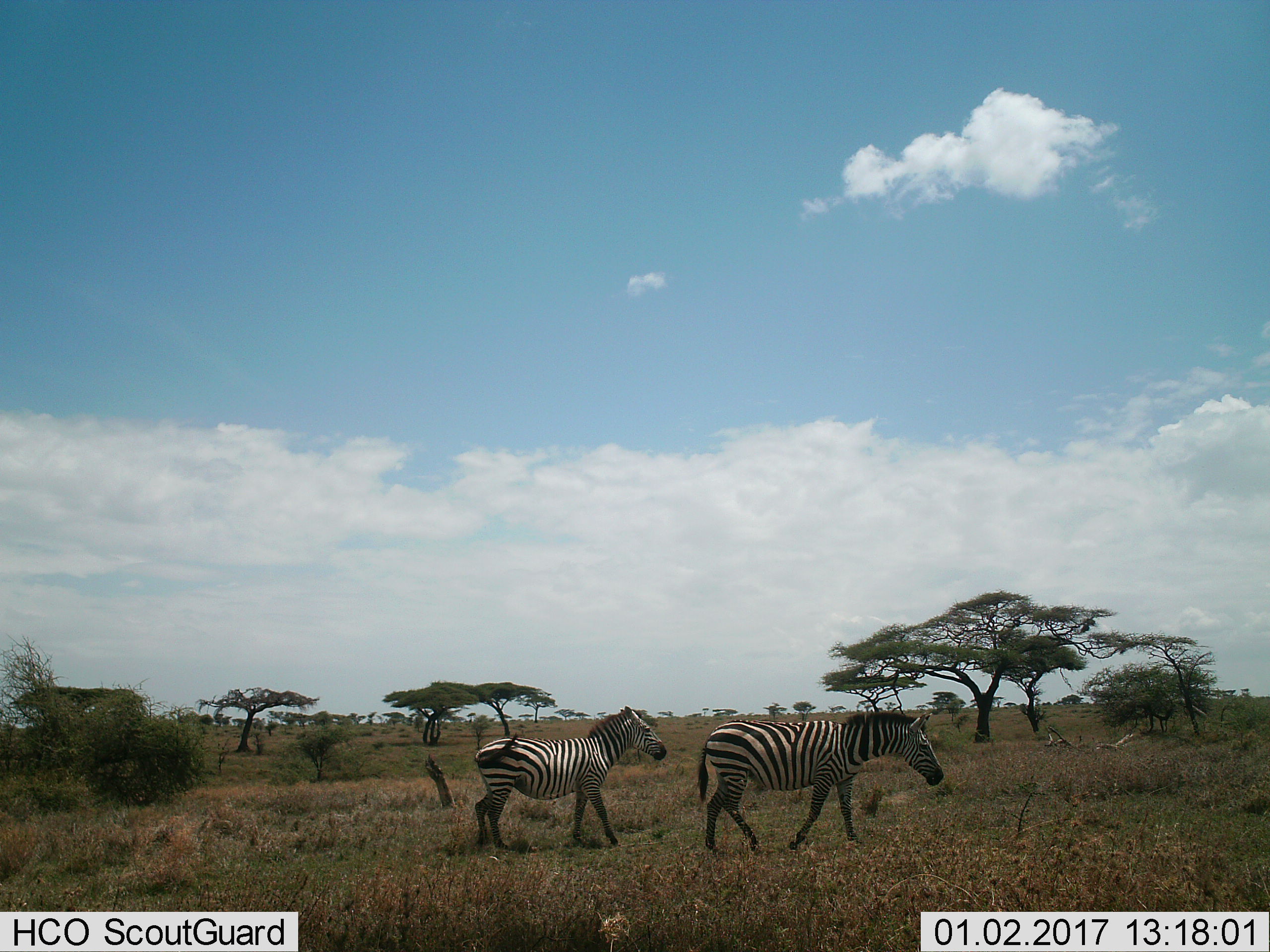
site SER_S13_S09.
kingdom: Animalia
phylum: Chordata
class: Mammalia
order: Perissodactyla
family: Equidae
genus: Equus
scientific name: Equus quagga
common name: plains zebra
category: zebraplains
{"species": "zebraplains (plains zebra) (Equus quagga)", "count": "2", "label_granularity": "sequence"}